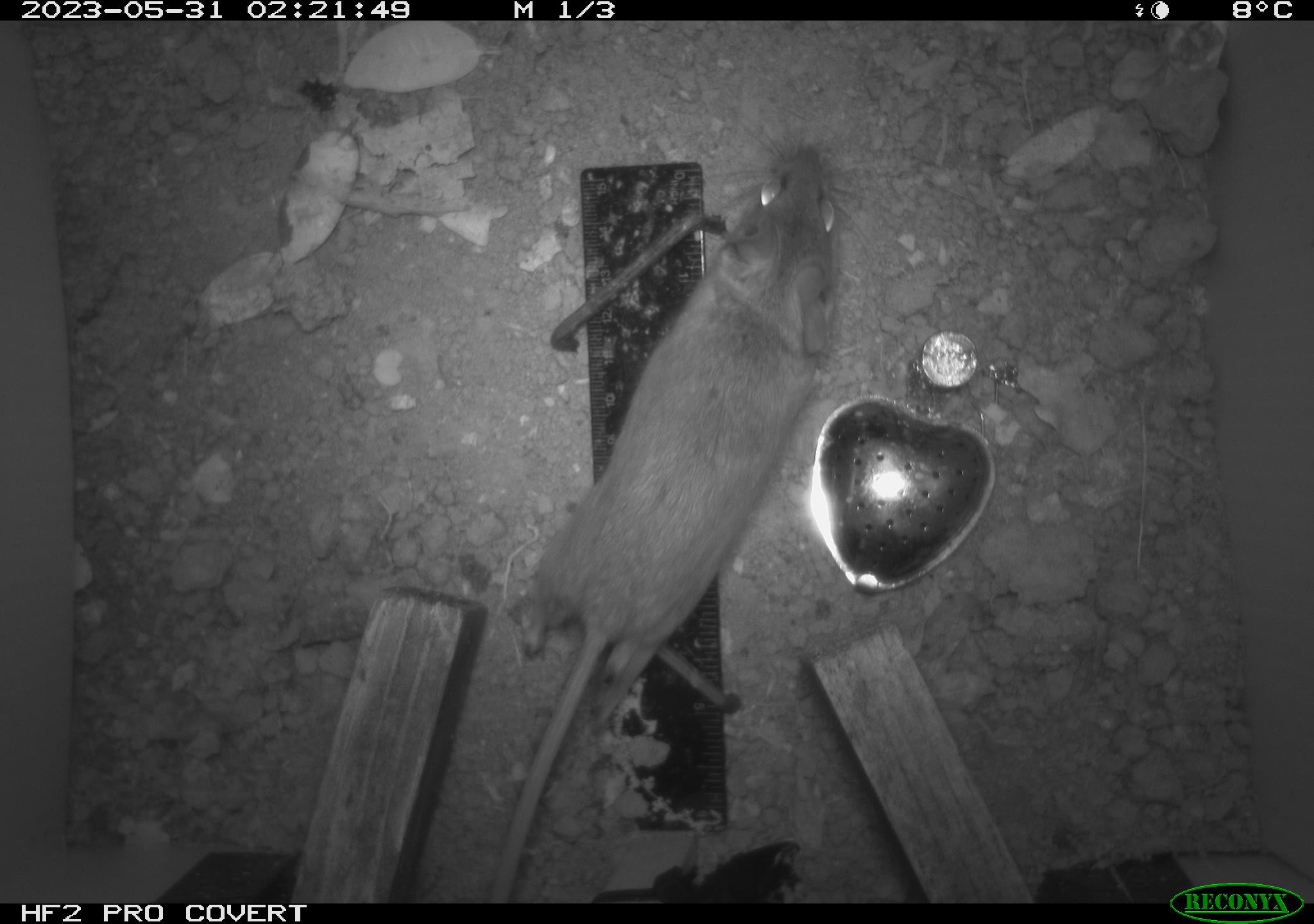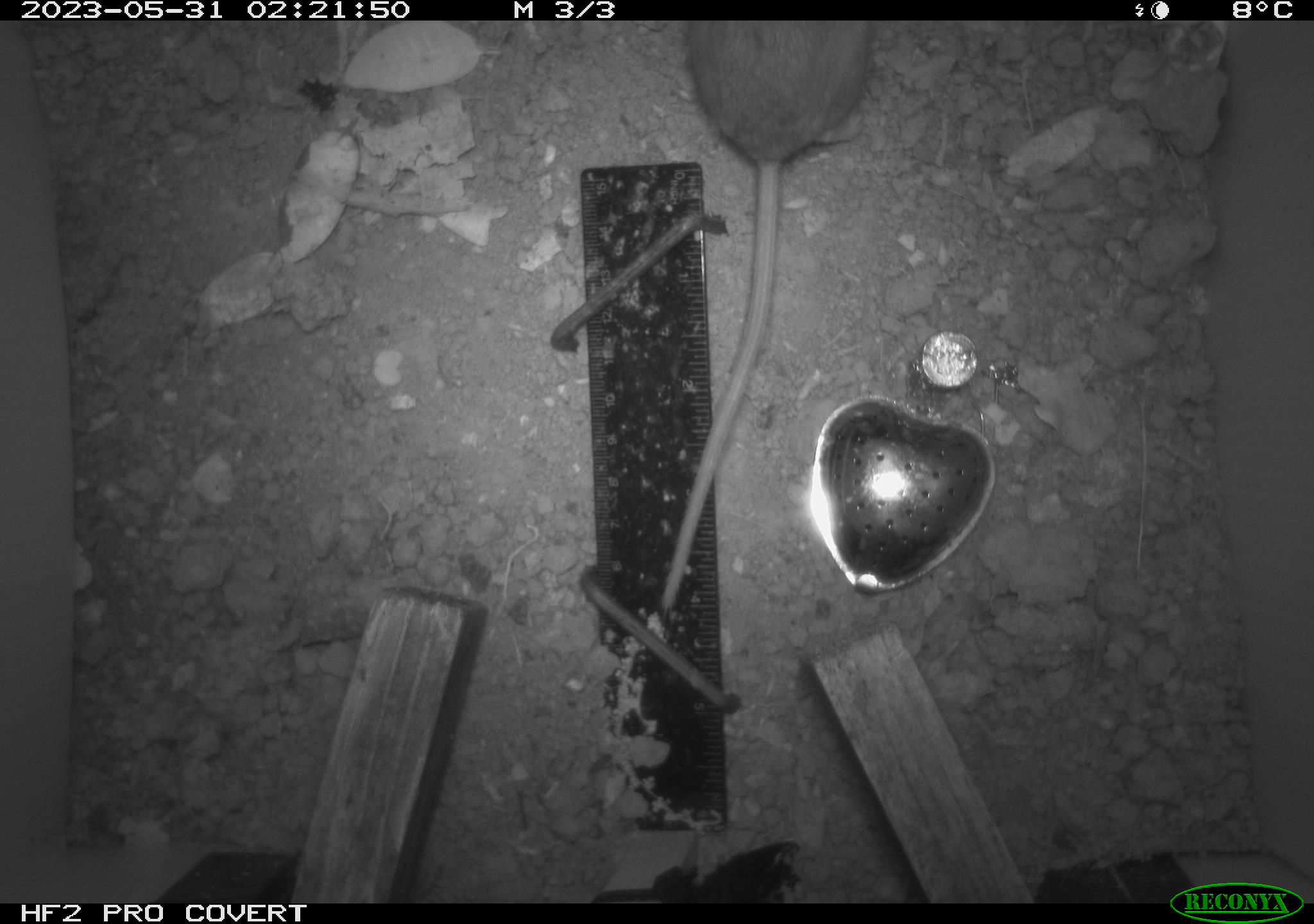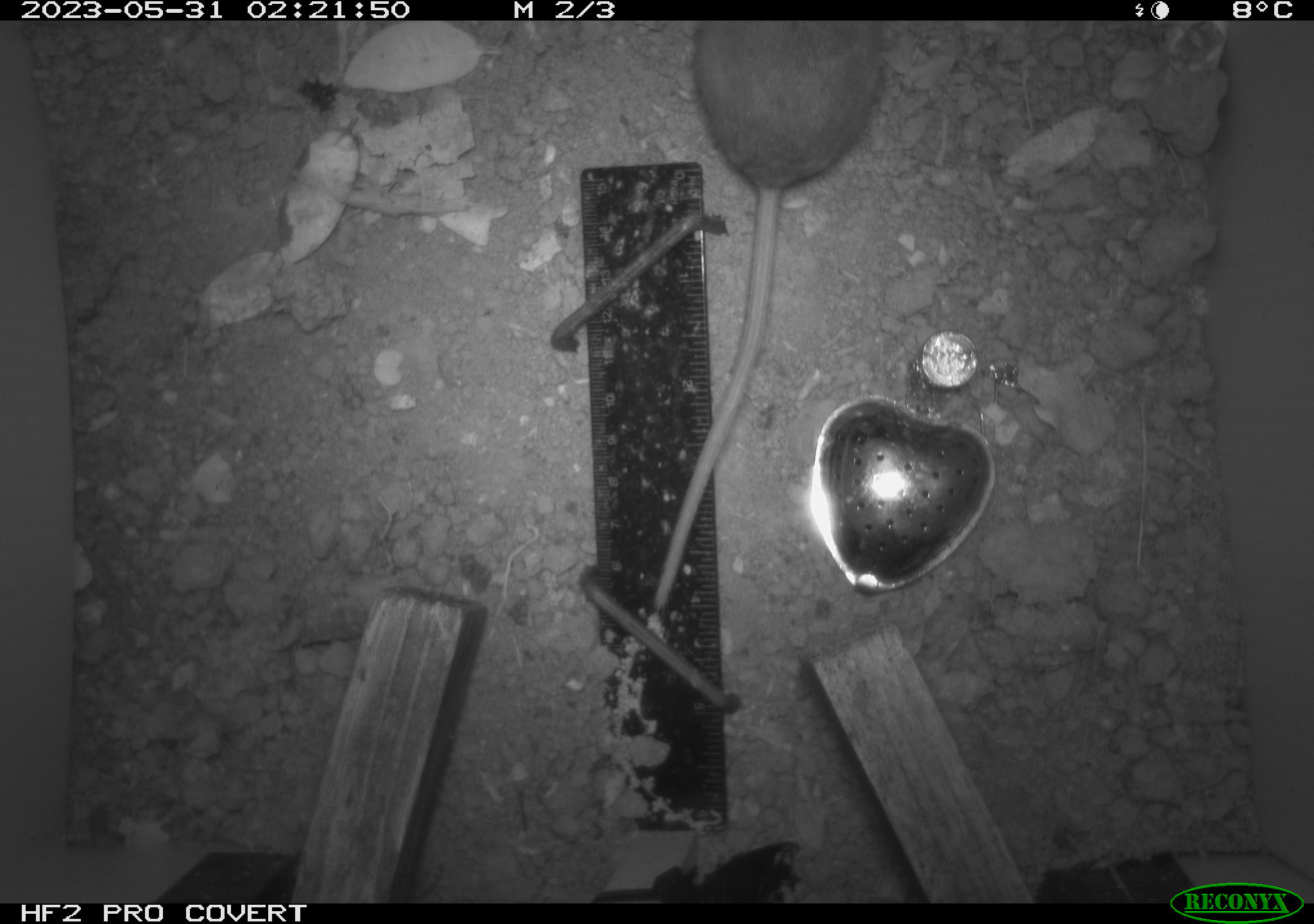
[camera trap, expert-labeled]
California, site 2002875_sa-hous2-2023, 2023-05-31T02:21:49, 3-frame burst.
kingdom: Animalia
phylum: Chordata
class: Mammalia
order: Rodentia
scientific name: Rodentia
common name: mouse species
Mouse species (Rodentia).